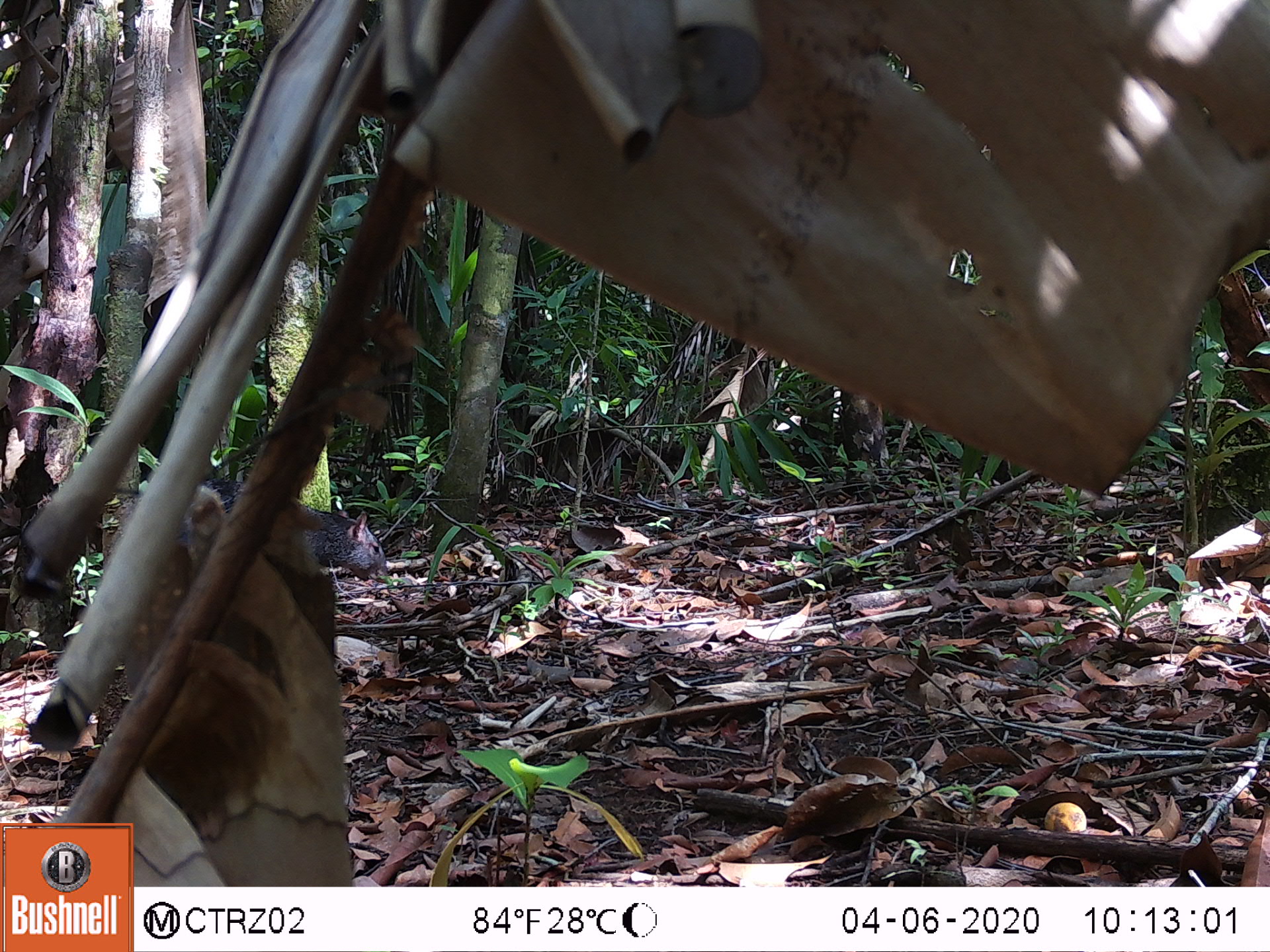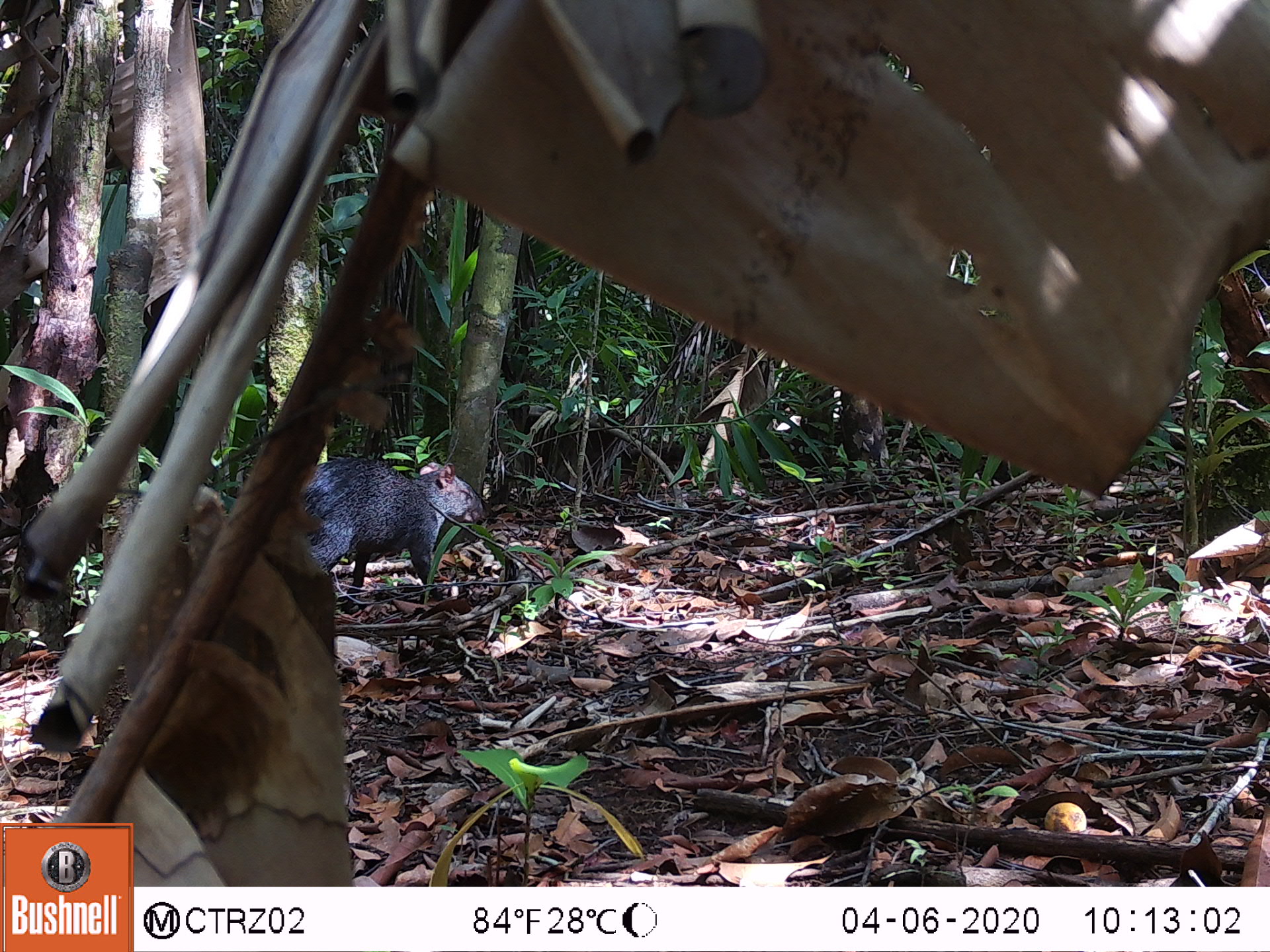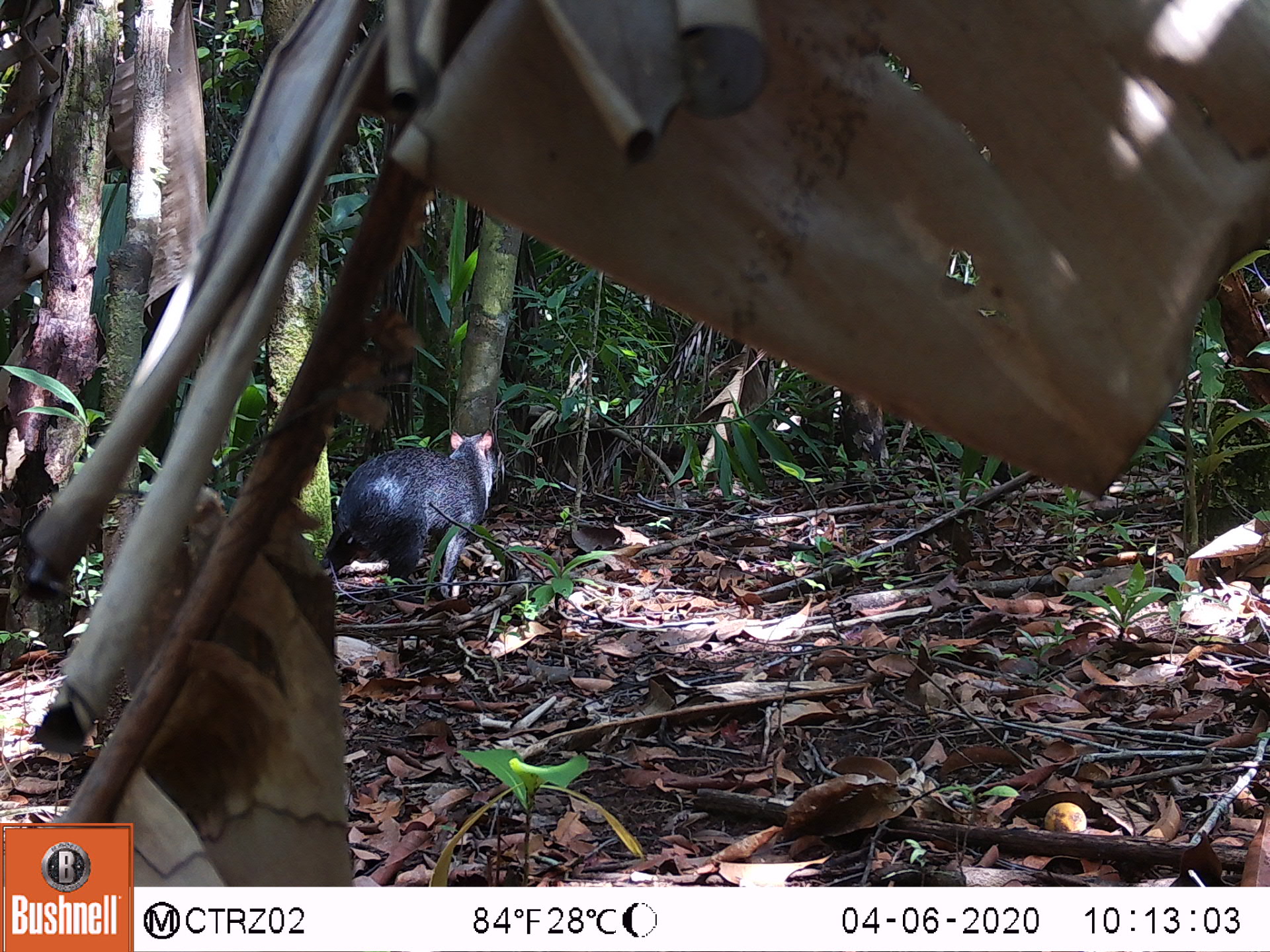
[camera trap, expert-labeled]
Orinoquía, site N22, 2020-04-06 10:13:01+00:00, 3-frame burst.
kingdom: Animalia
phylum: Chordata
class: Mammalia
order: Rodentia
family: Dasyproctidae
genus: Dasyprocta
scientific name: Dasyprocta fuliginosa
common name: black agouti